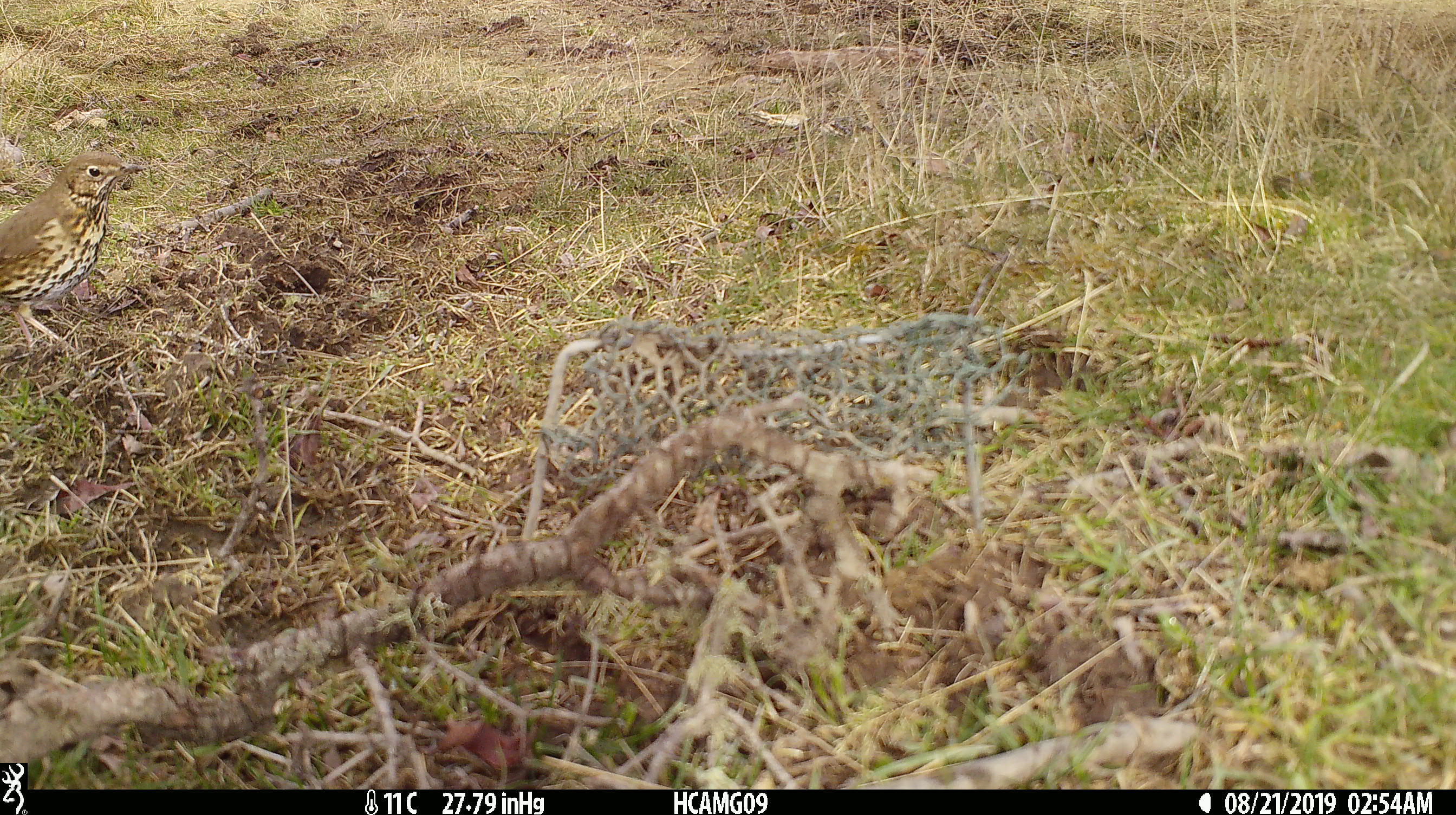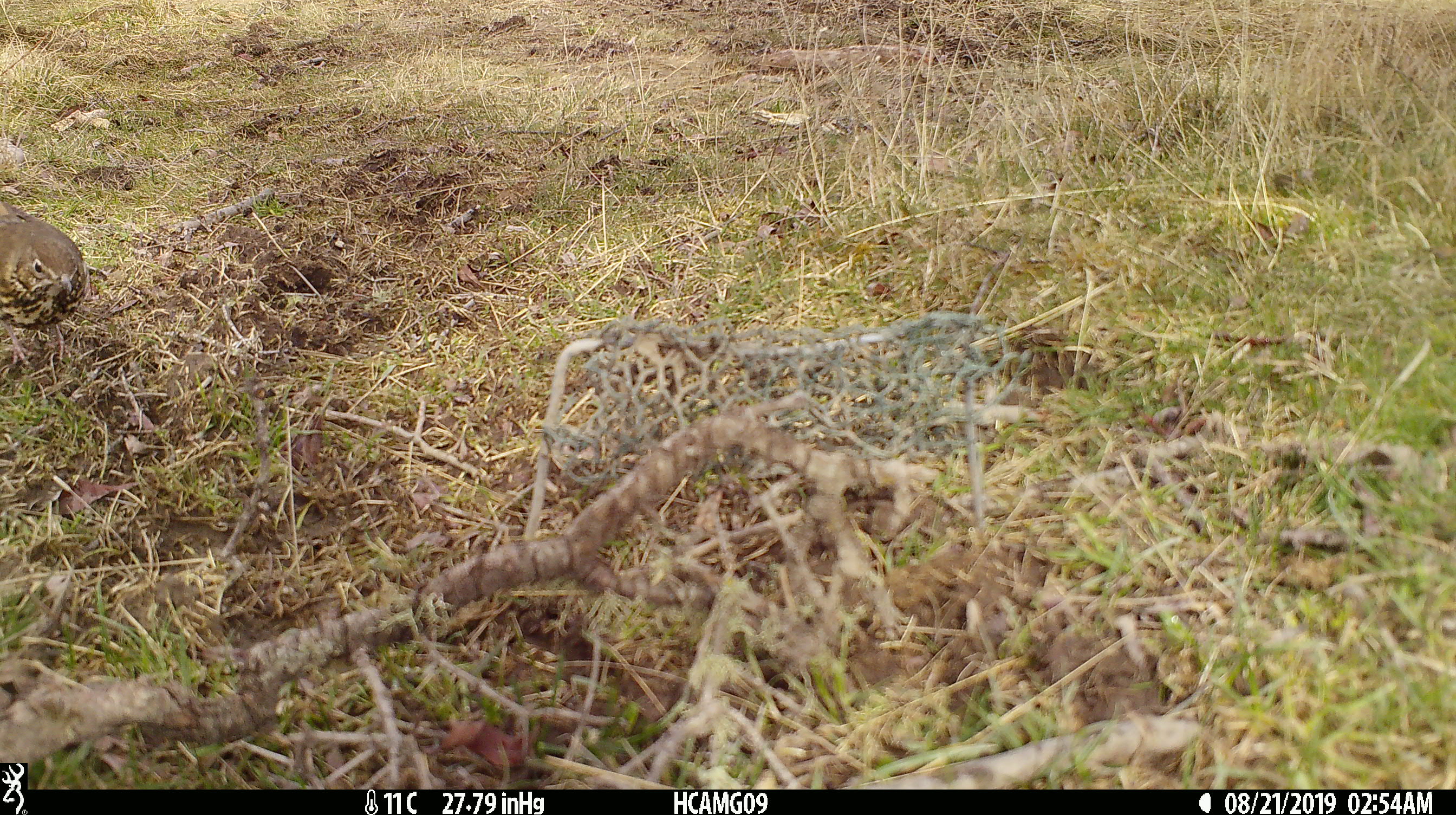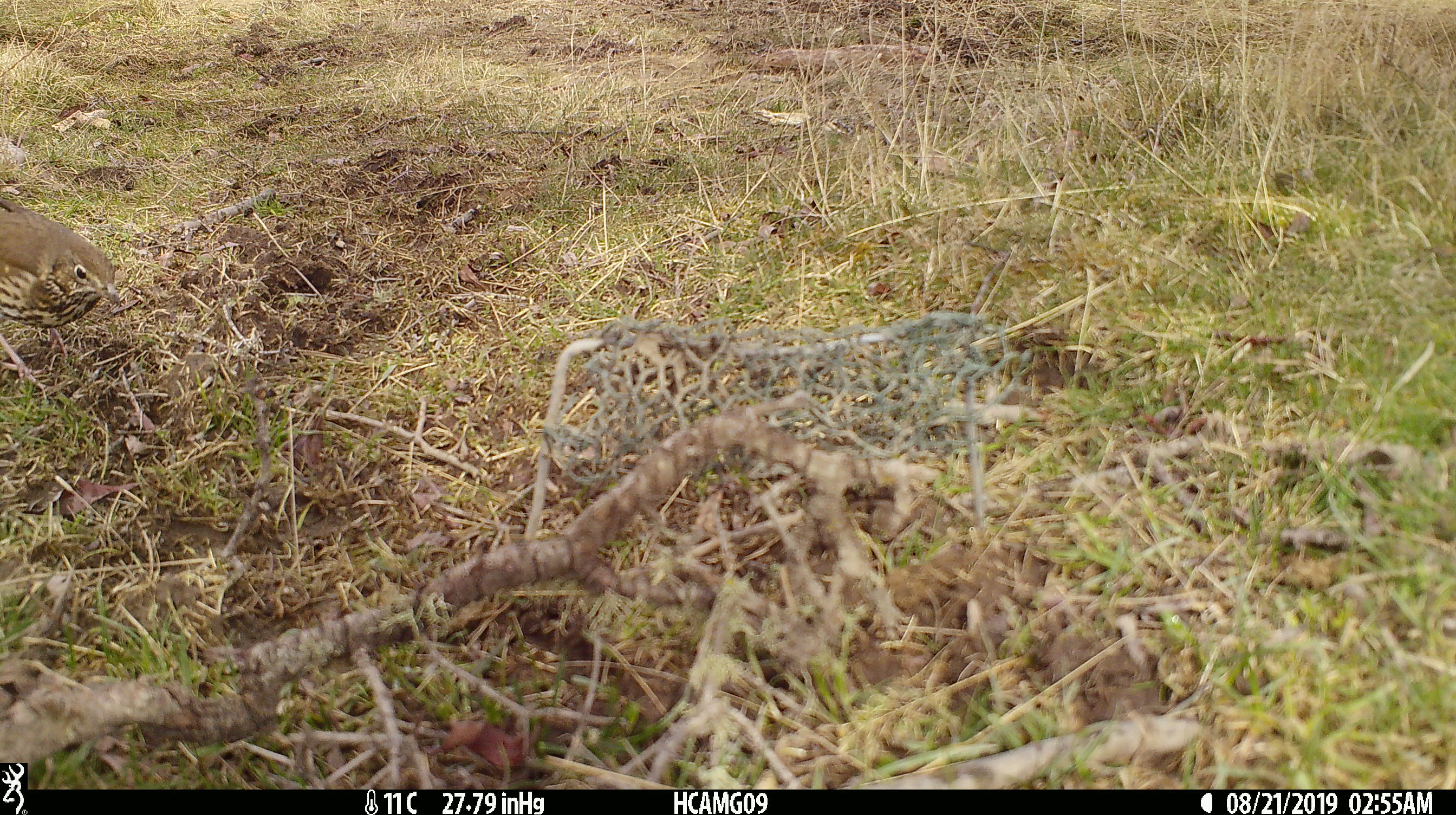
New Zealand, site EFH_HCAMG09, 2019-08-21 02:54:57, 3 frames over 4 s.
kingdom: Animalia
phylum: Chordata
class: Aves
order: Passeriformes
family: Turdidae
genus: Turdus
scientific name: Turdus philomelos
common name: song thrush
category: thrush